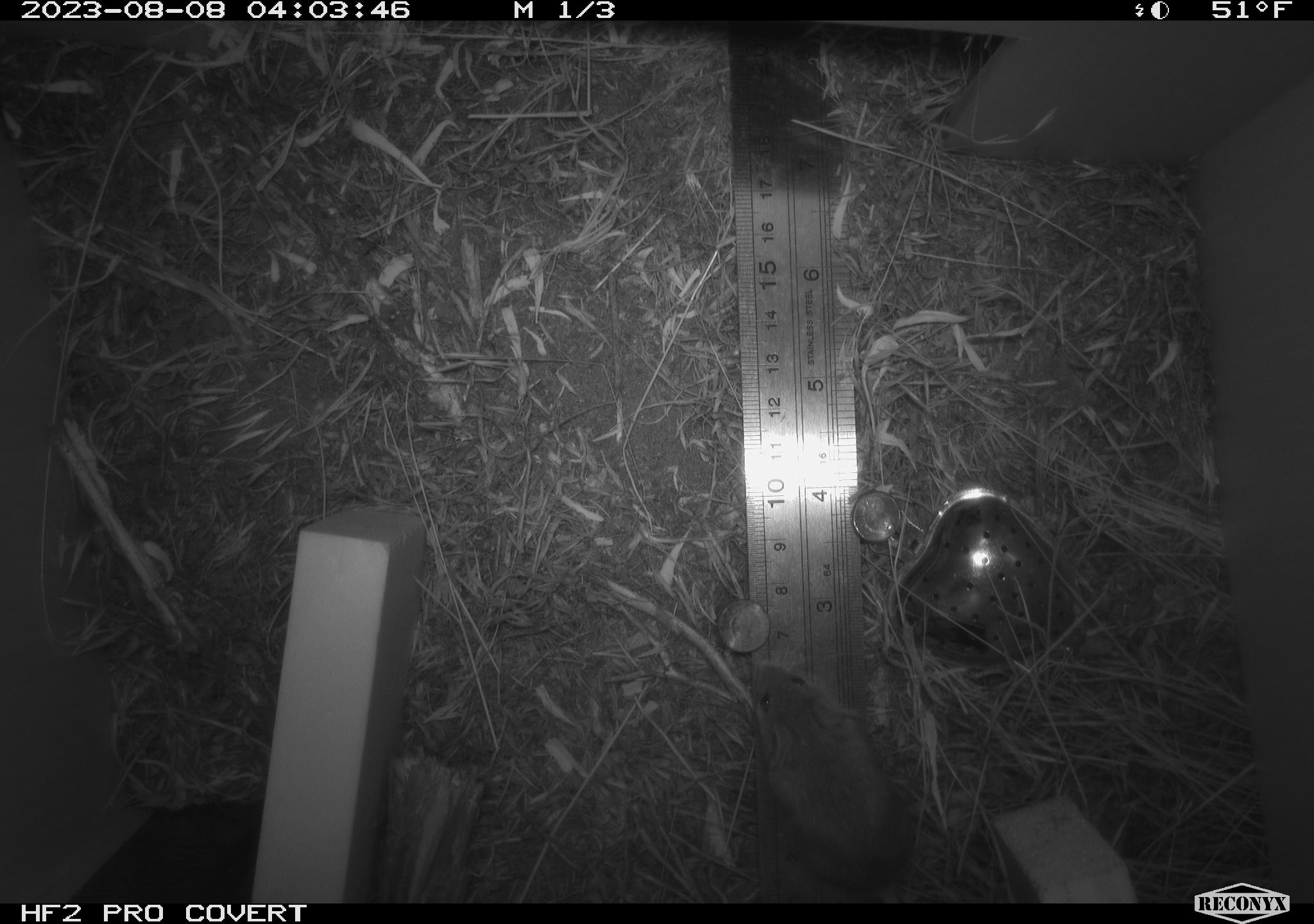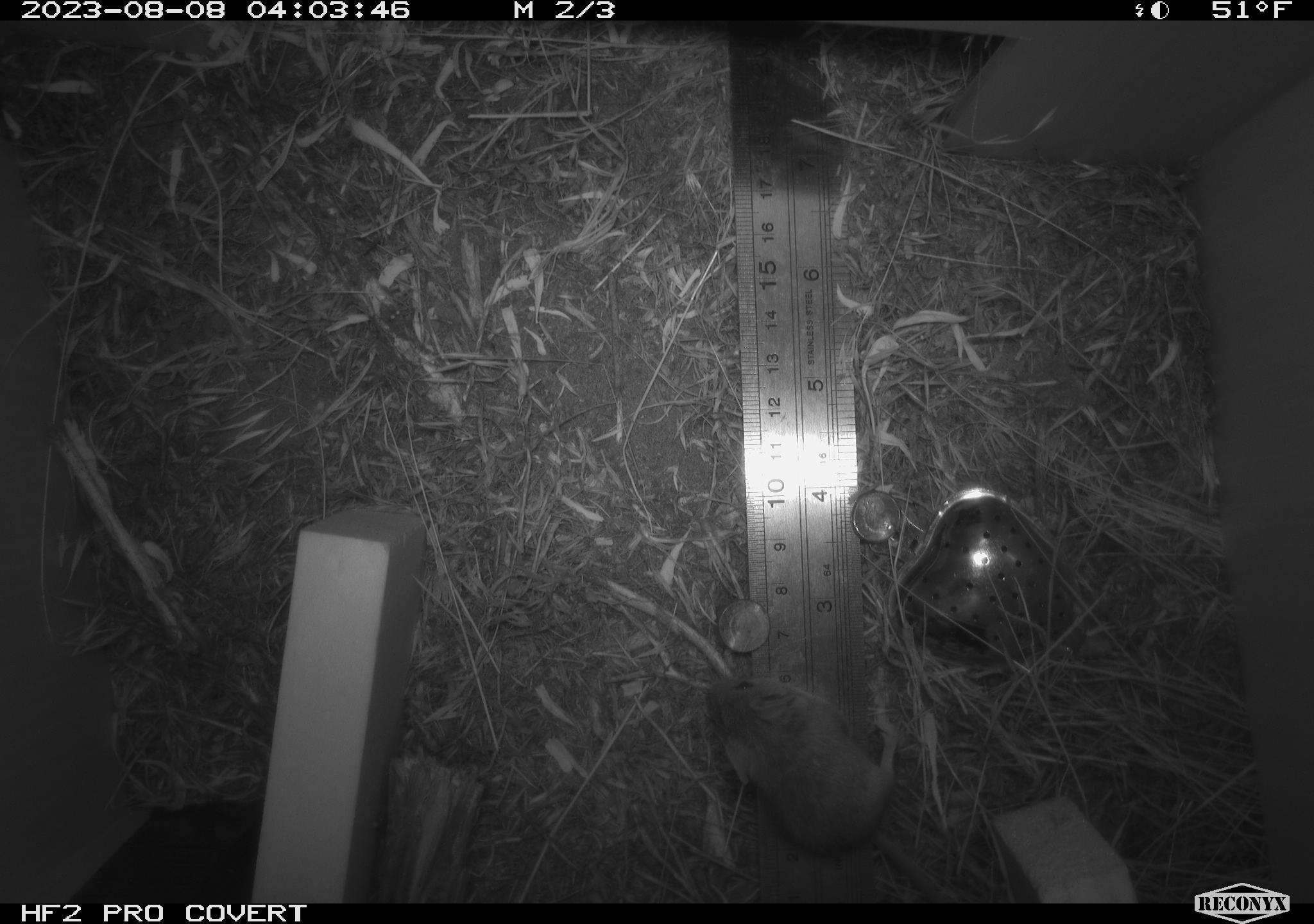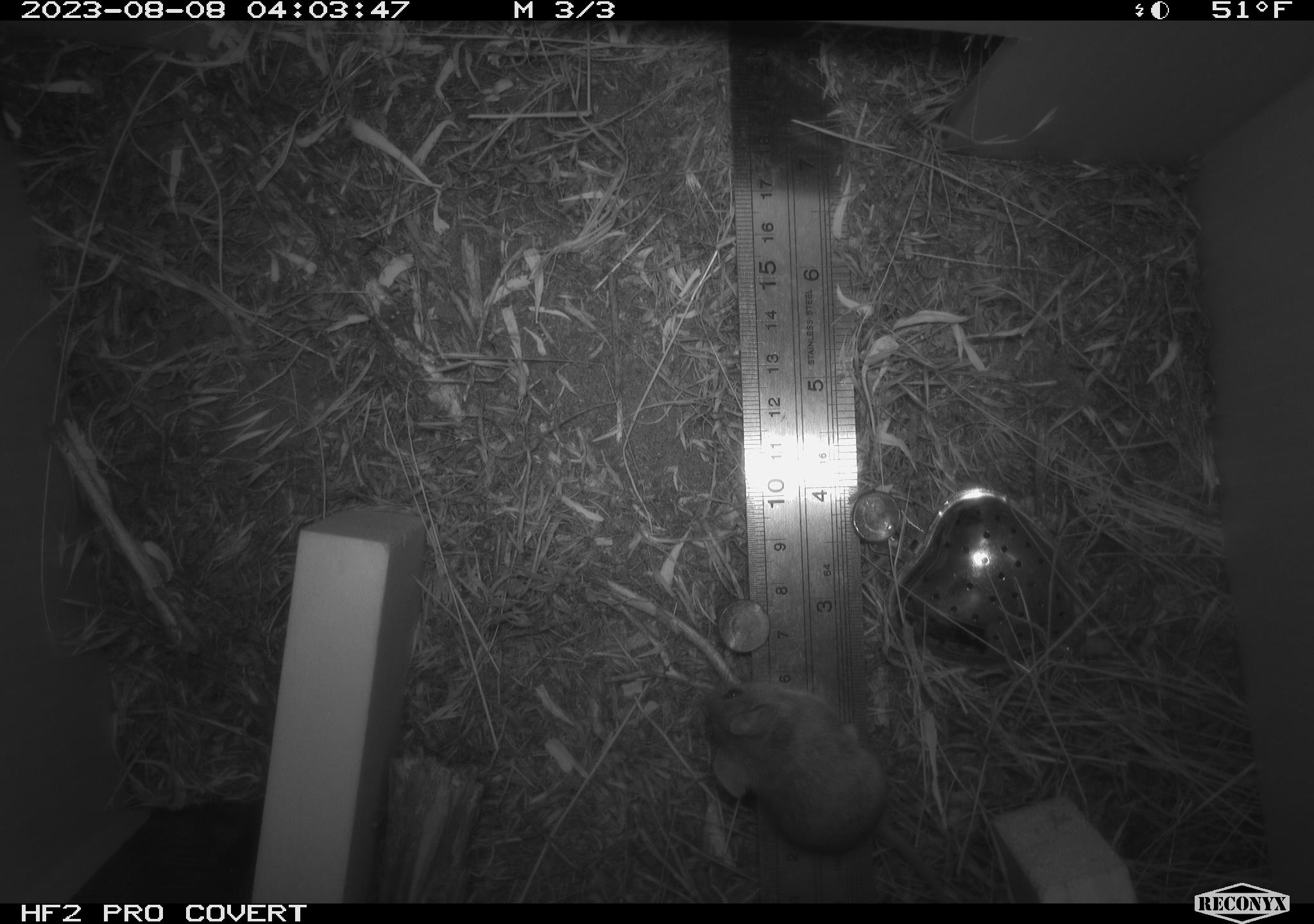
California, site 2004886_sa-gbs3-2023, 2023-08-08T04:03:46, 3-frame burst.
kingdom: Animalia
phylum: Chordata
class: Mammalia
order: Rodentia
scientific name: Rodentia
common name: mouse species